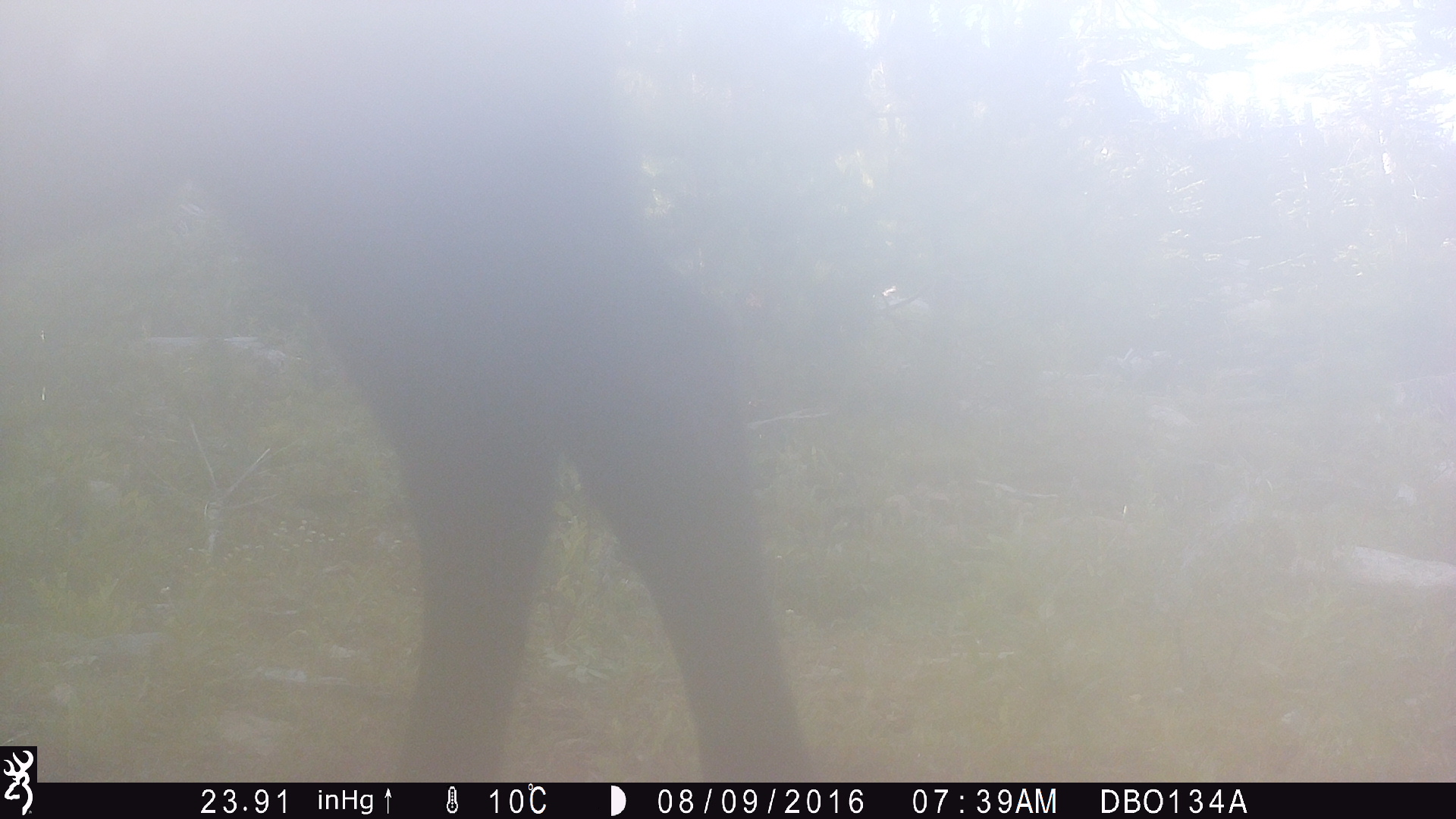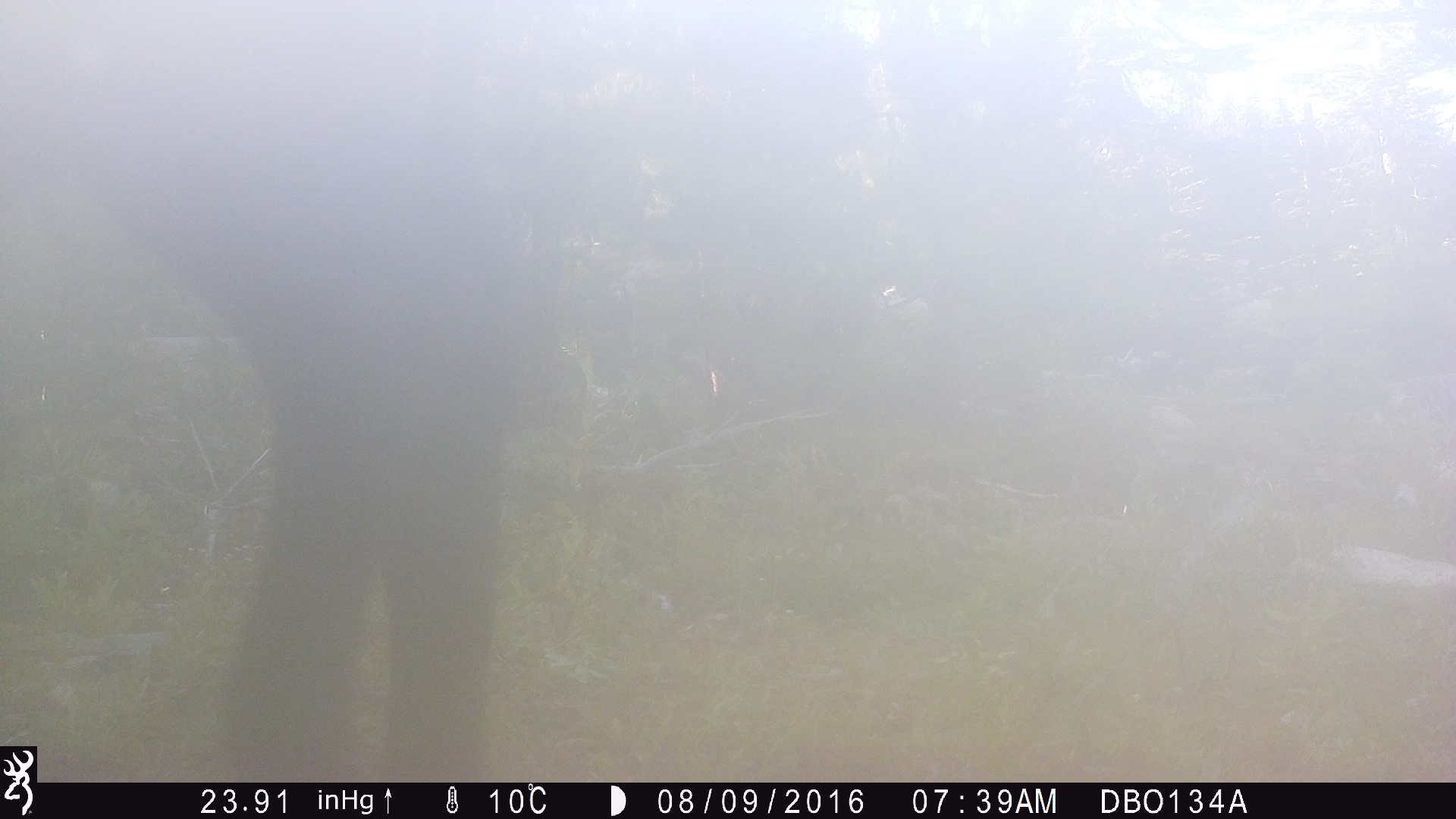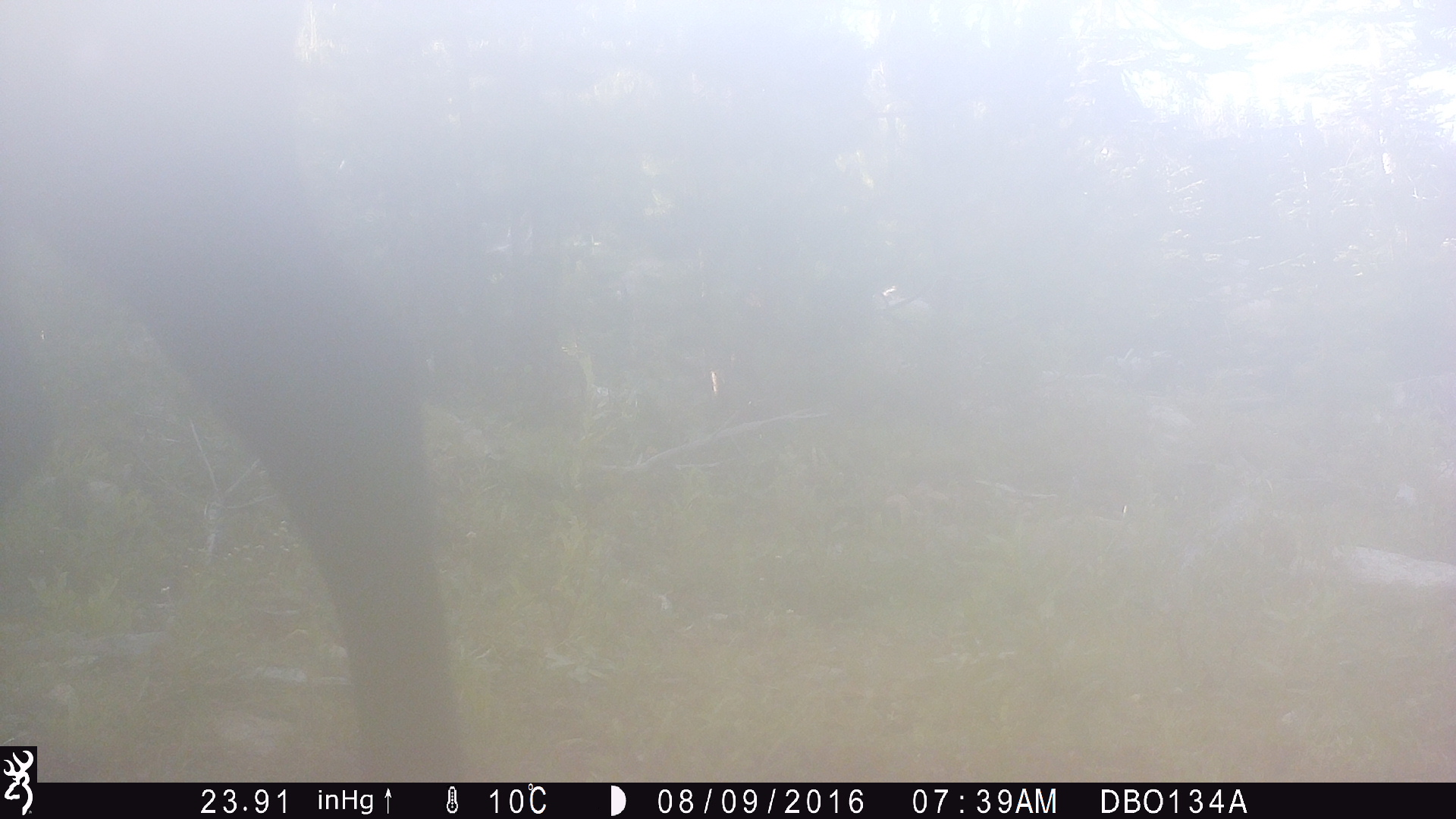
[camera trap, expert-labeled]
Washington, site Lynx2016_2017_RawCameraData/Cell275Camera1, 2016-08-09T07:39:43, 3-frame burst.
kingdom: Animalia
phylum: Chordata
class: Mammalia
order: Artiodactyla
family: Bovidae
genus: Bos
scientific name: Bos taurus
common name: domestic cattle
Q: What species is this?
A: Domestic cattle (Bos taurus).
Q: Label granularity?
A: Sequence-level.